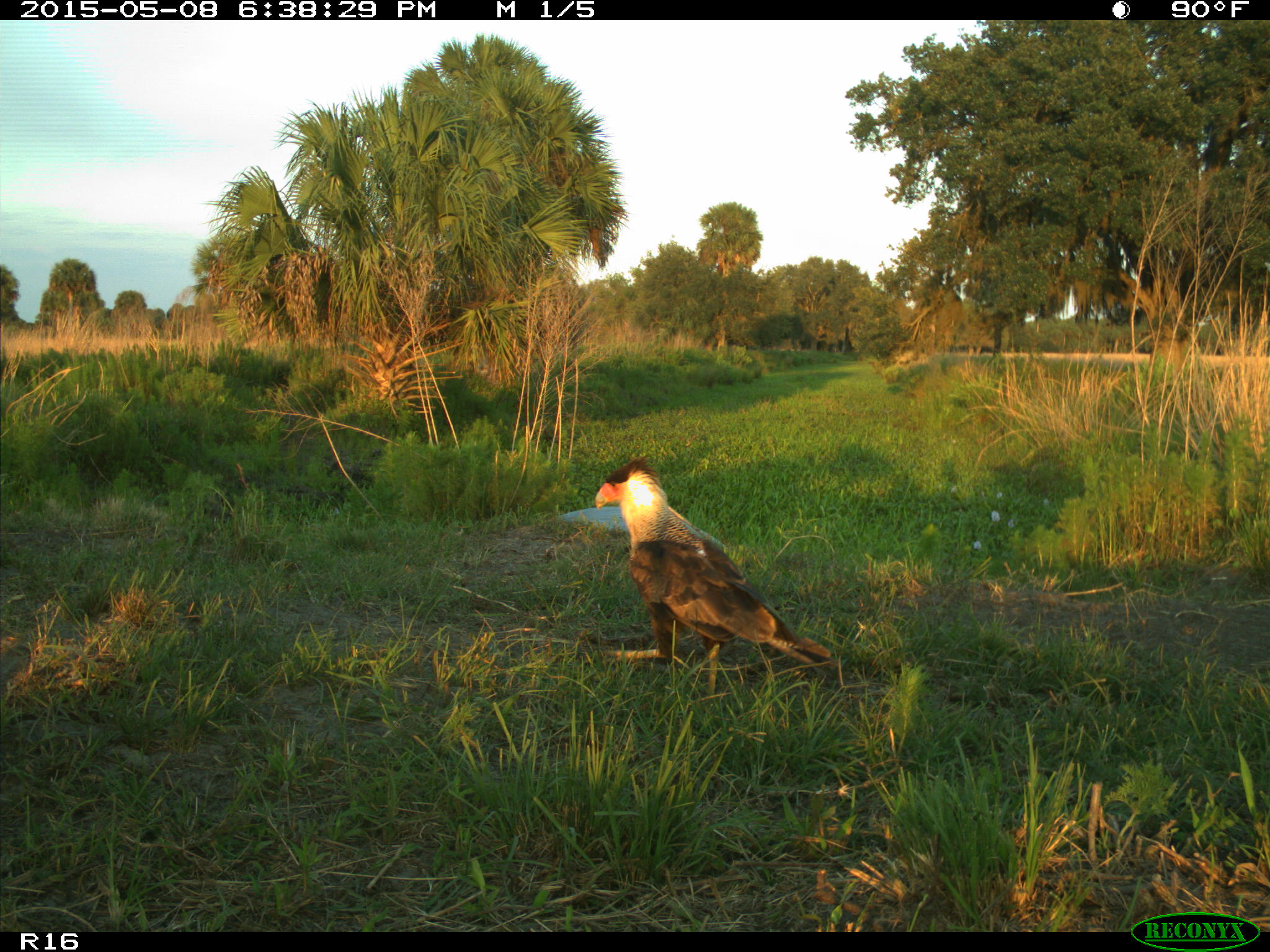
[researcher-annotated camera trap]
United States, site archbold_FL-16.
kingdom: Animalia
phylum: Chordata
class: Mammalia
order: Artiodactyla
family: Bovidae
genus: Bos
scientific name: Bos taurus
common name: domestic cow